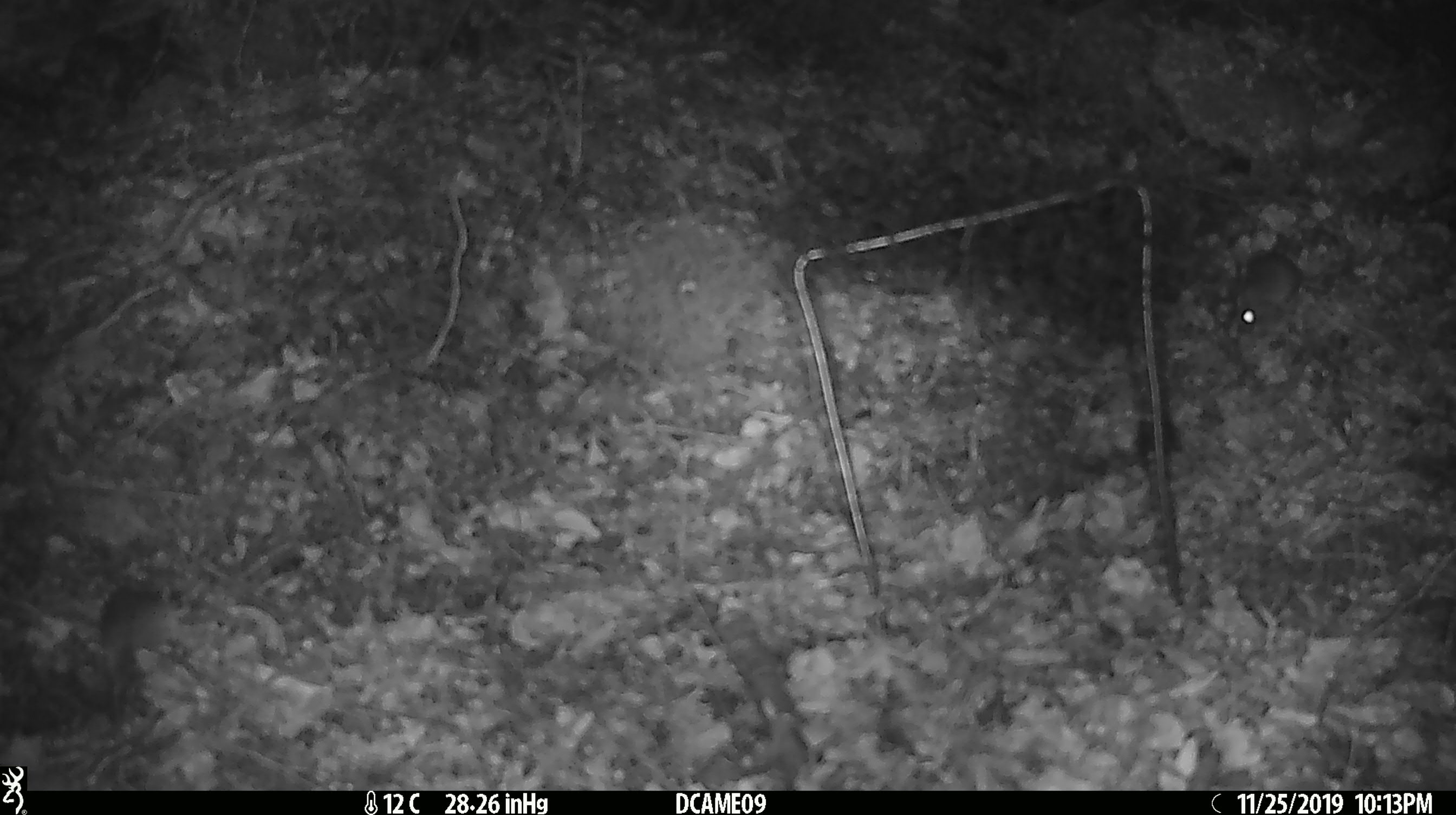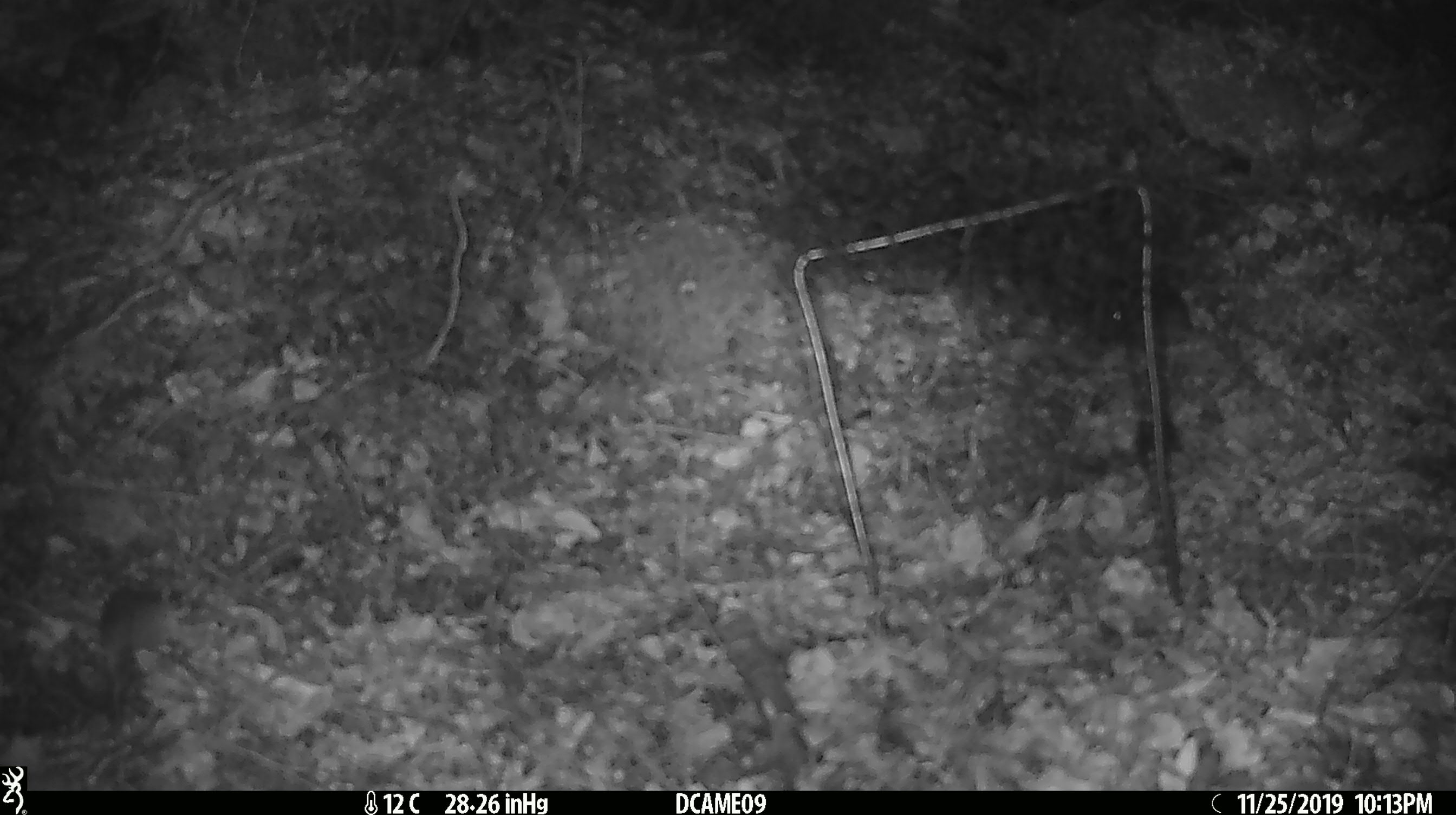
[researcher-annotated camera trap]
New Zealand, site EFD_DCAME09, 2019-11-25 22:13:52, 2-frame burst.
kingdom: Animalia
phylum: Chordata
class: Mammalia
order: Rodentia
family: Muridae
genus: Mus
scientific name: Mus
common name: mouse